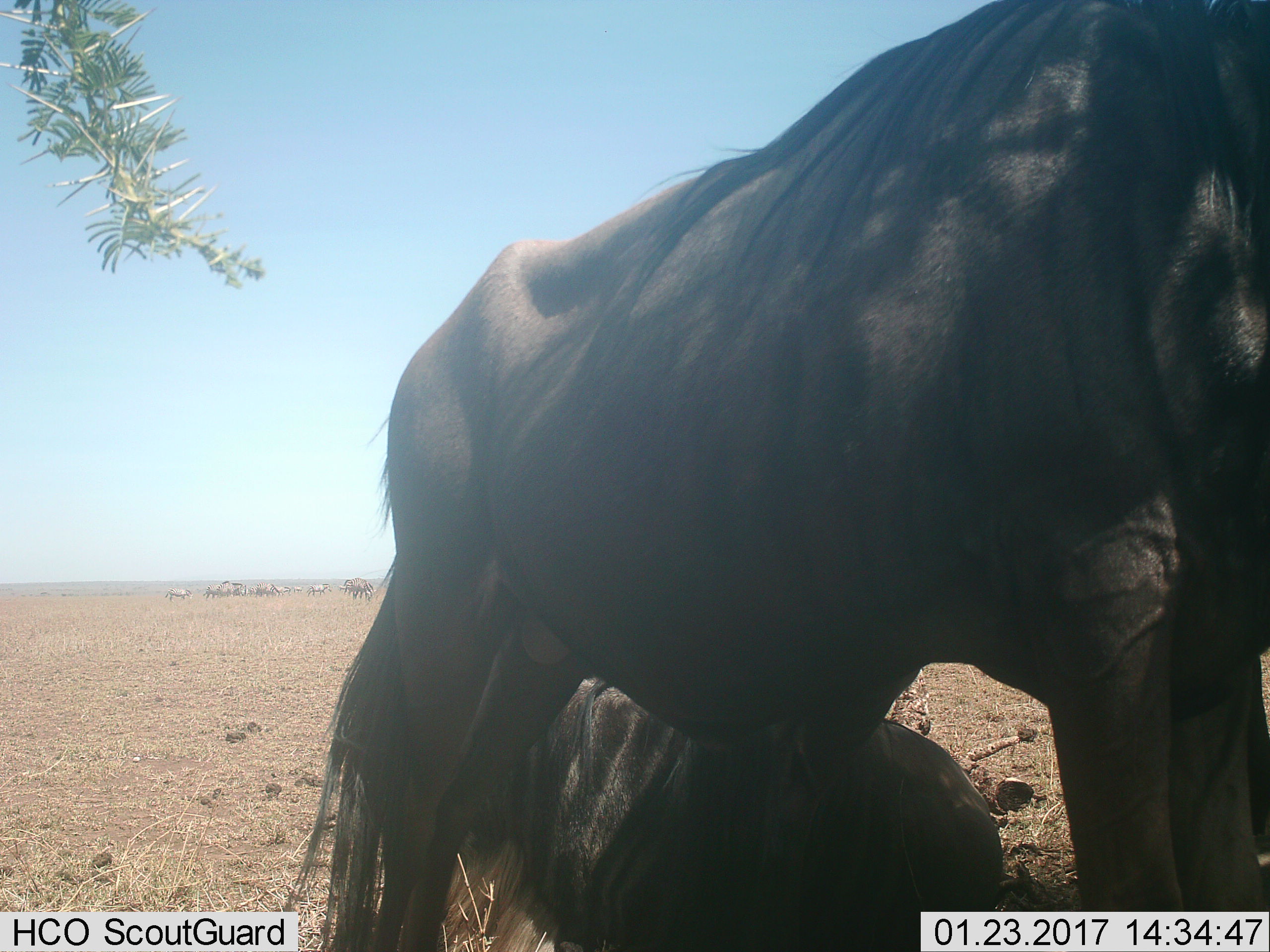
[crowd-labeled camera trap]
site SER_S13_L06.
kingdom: Animalia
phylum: Chordata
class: Mammalia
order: Artiodactyla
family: Bovidae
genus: Connochaetes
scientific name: Connochaetes taurinus taurinus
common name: blue wildebeest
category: wildebeestblue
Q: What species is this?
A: Wildebeestblue (blue wildebeest) (Connochaetes taurinus taurinus).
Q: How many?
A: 2.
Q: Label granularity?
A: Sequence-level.